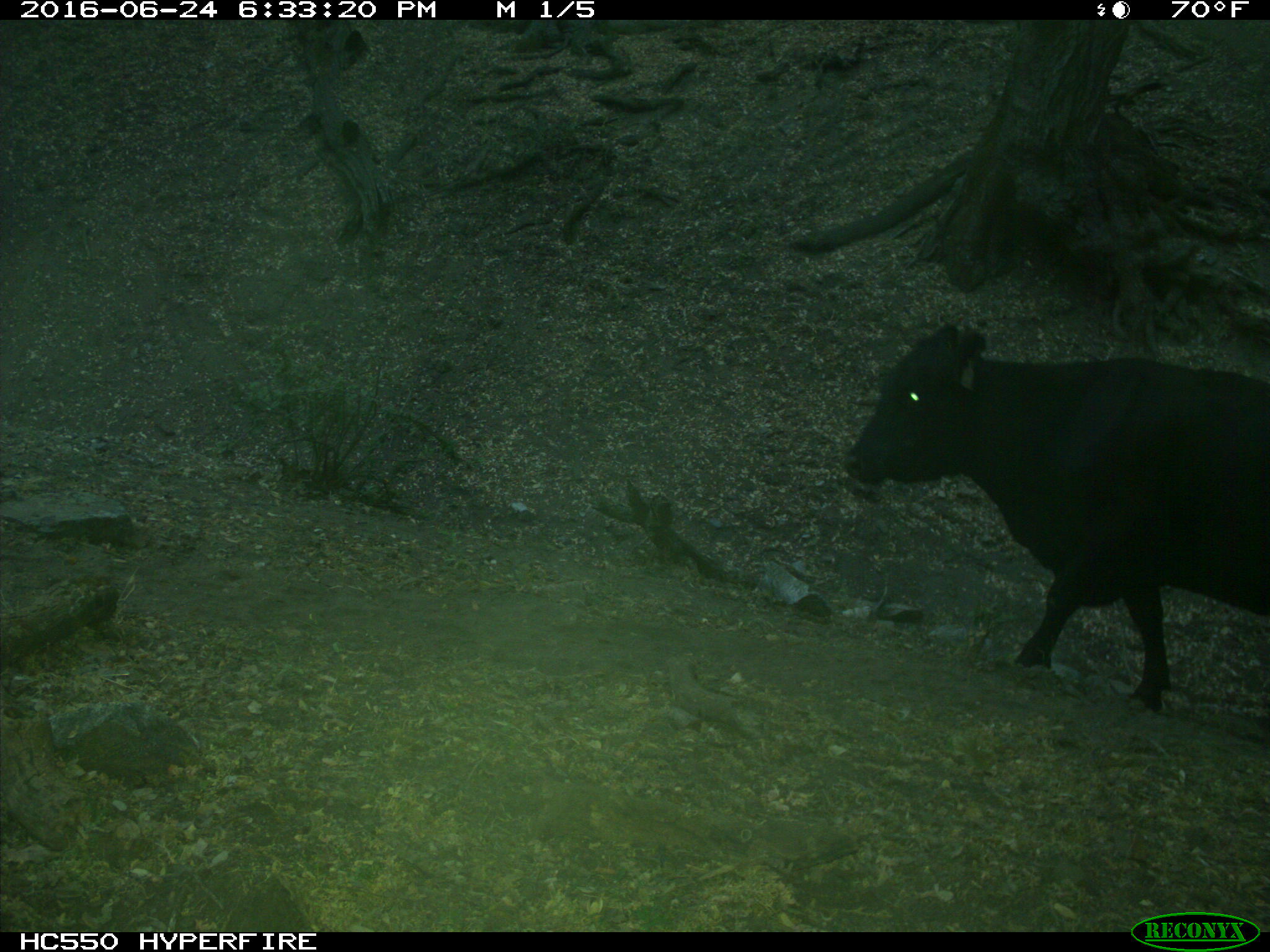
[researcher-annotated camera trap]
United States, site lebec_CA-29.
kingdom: Animalia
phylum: Chordata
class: Mammalia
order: Artiodactyla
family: Bovidae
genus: Bos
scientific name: Bos taurus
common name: domestic cow